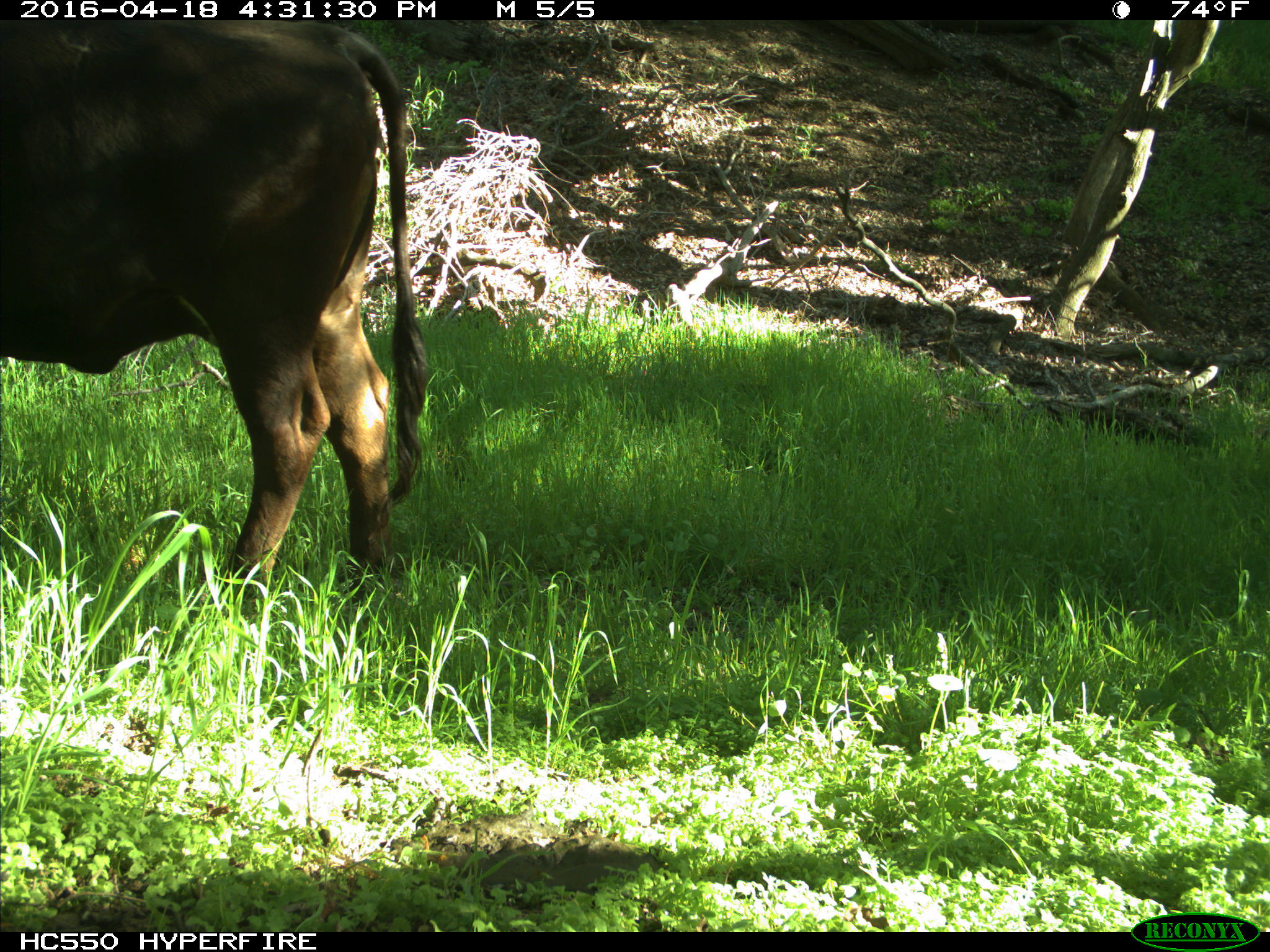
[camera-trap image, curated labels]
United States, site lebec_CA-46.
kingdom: Animalia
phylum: Chordata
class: Mammalia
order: Artiodactyla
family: Bovidae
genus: Bos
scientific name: Bos taurus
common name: domestic cow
Bos taurus (domestic cow).